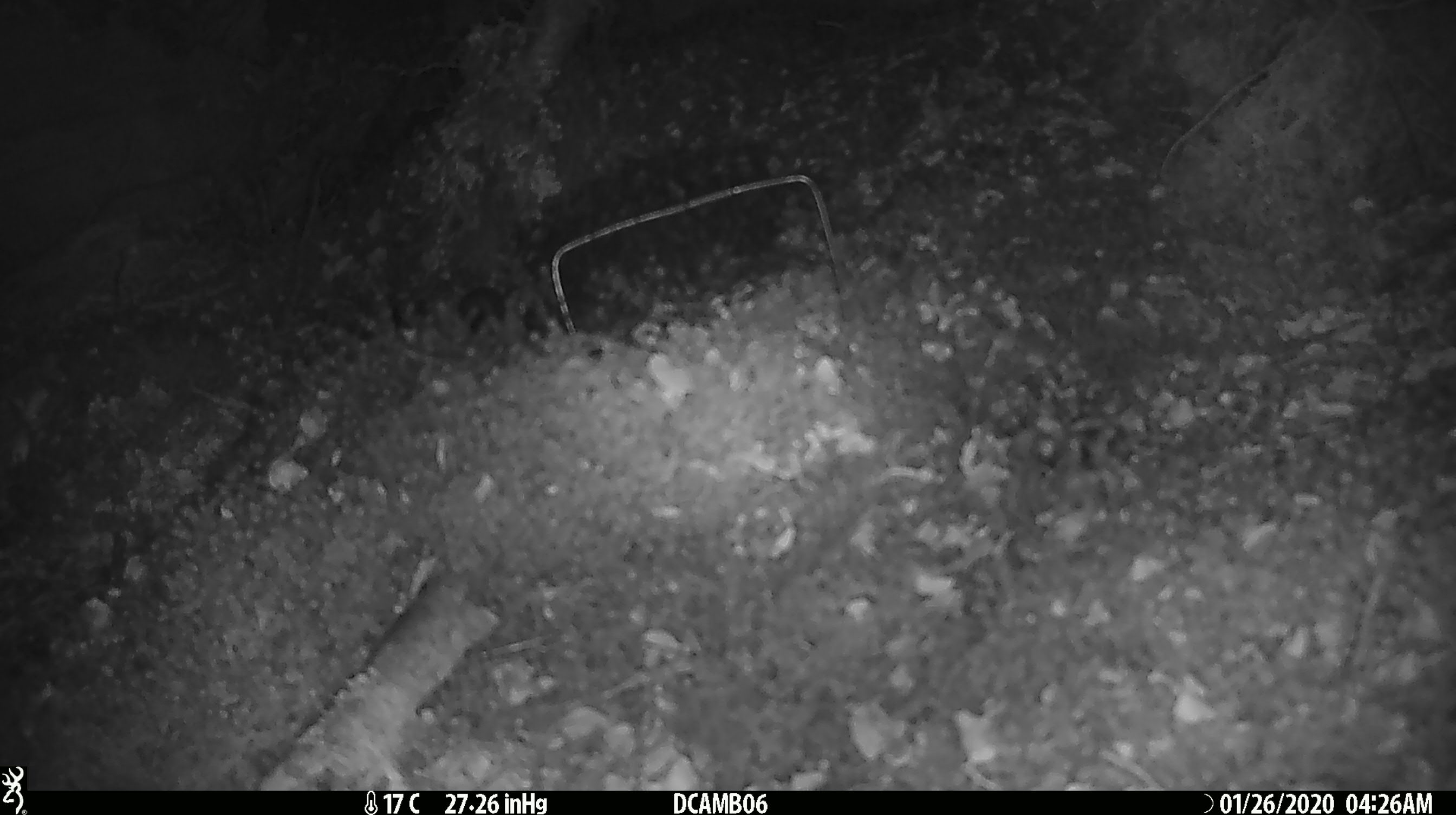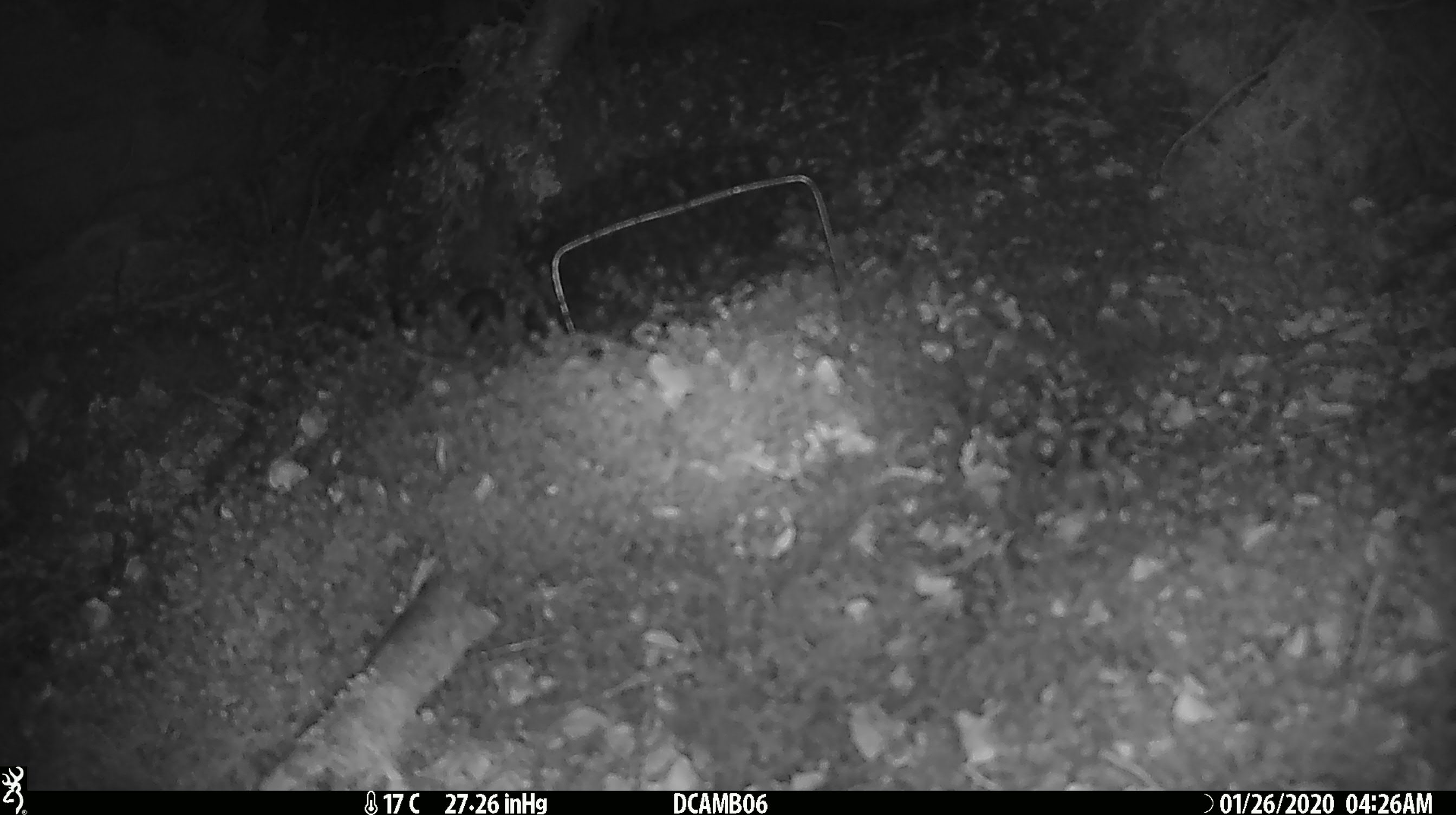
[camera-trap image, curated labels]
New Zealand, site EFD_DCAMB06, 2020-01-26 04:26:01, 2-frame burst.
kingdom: Animalia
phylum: Chordata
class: Mammalia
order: Rodentia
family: Muridae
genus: Mus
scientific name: Mus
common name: mouse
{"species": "mouse (Mus)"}